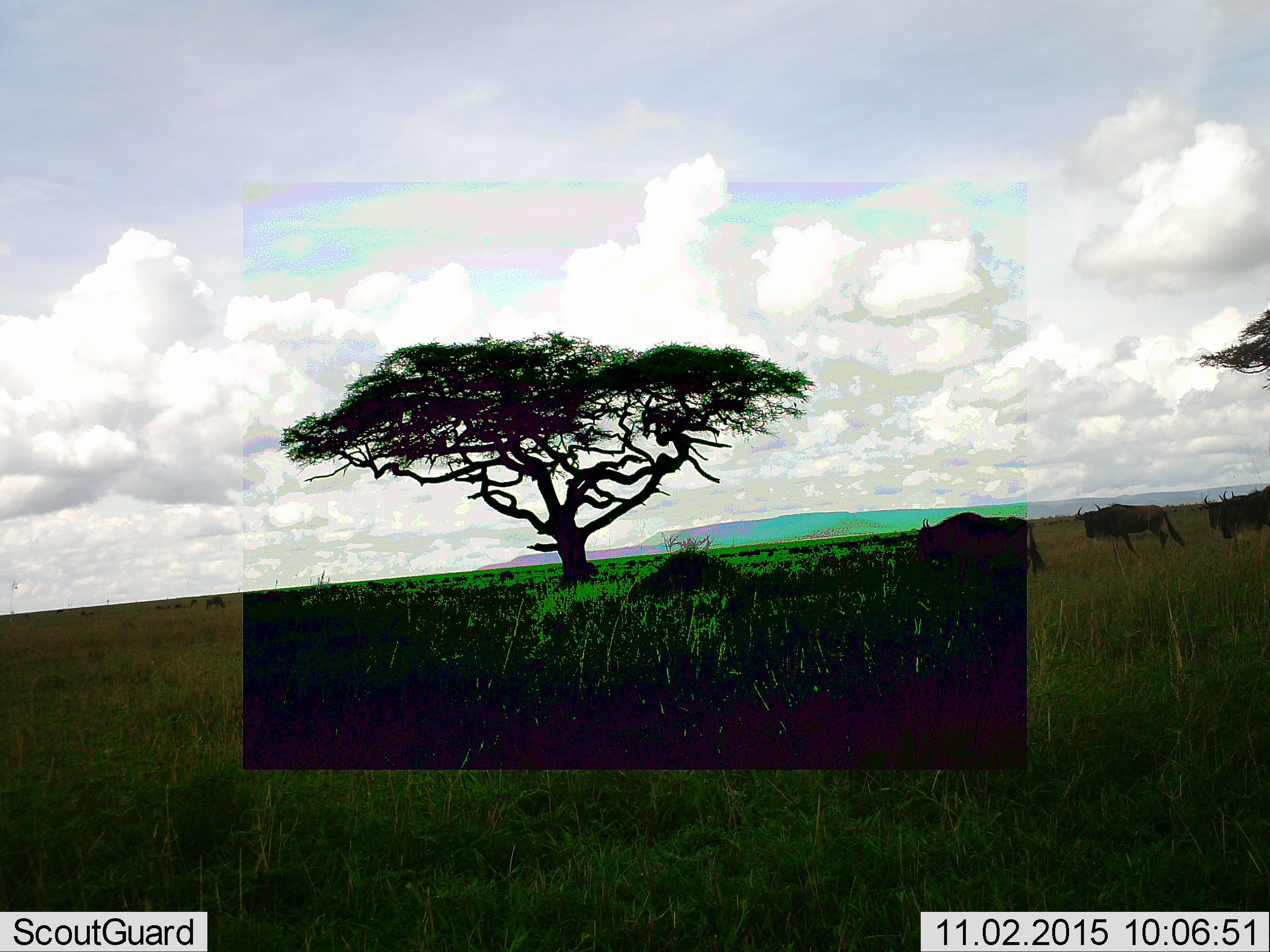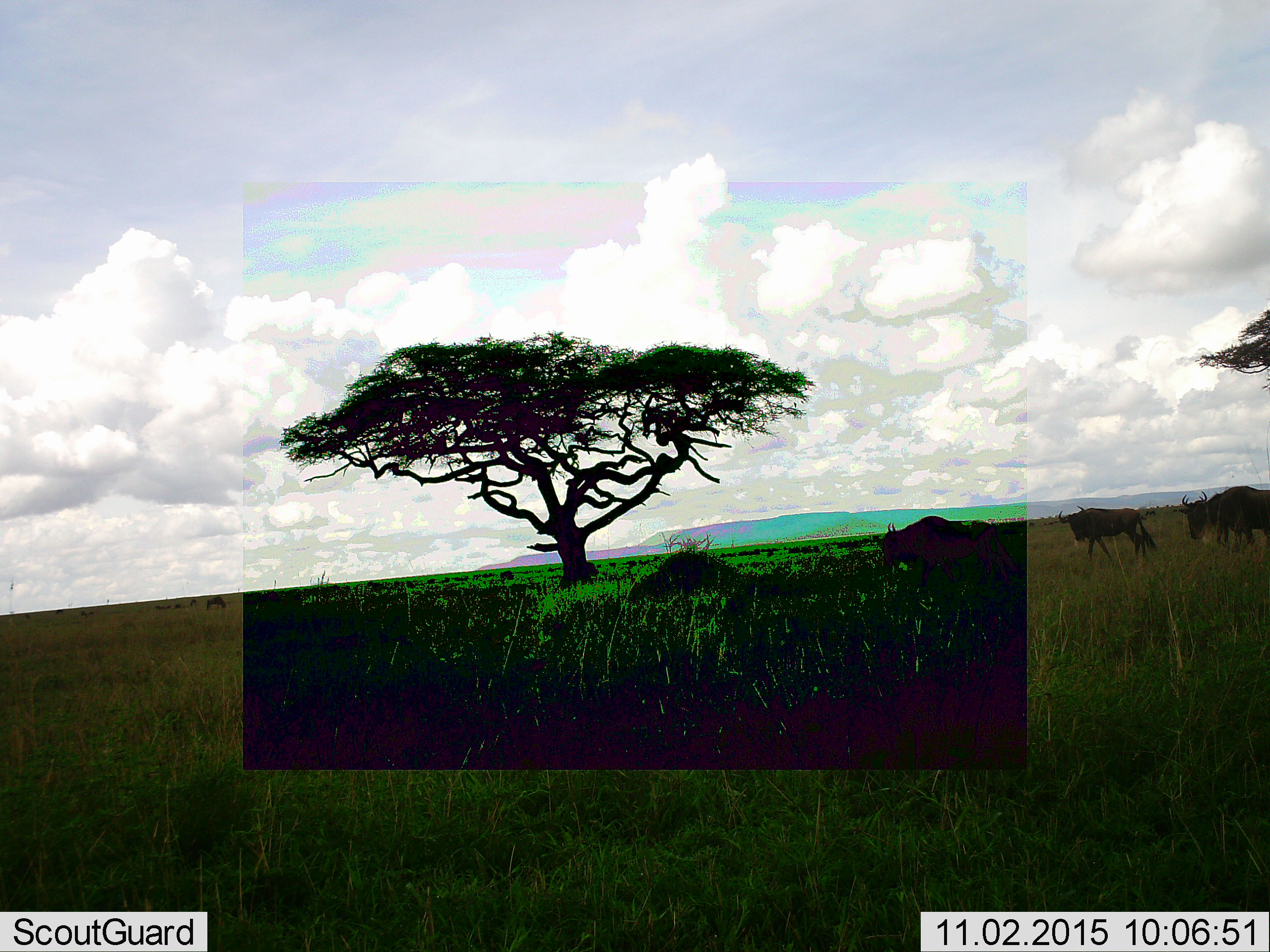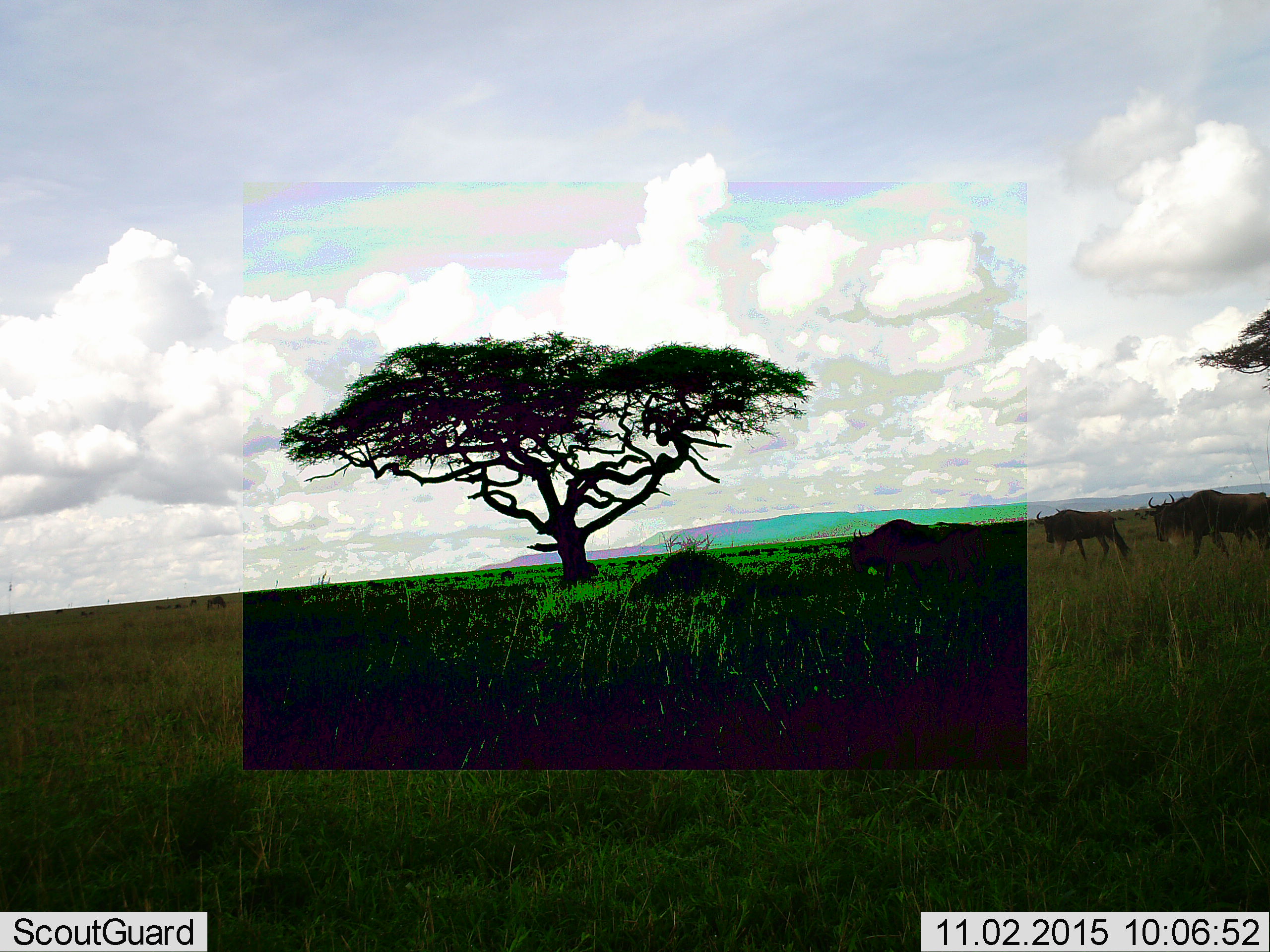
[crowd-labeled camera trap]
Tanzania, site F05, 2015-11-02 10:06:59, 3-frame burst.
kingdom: Animalia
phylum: Chordata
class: Mammalia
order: Artiodactyla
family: Bovidae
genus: Connochaetes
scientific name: Connochaetes taurinus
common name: blue wildebeest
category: wildebeest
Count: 5.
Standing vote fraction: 33%.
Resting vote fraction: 7%.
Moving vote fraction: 87%.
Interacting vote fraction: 0%.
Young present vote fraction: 0%.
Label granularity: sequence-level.